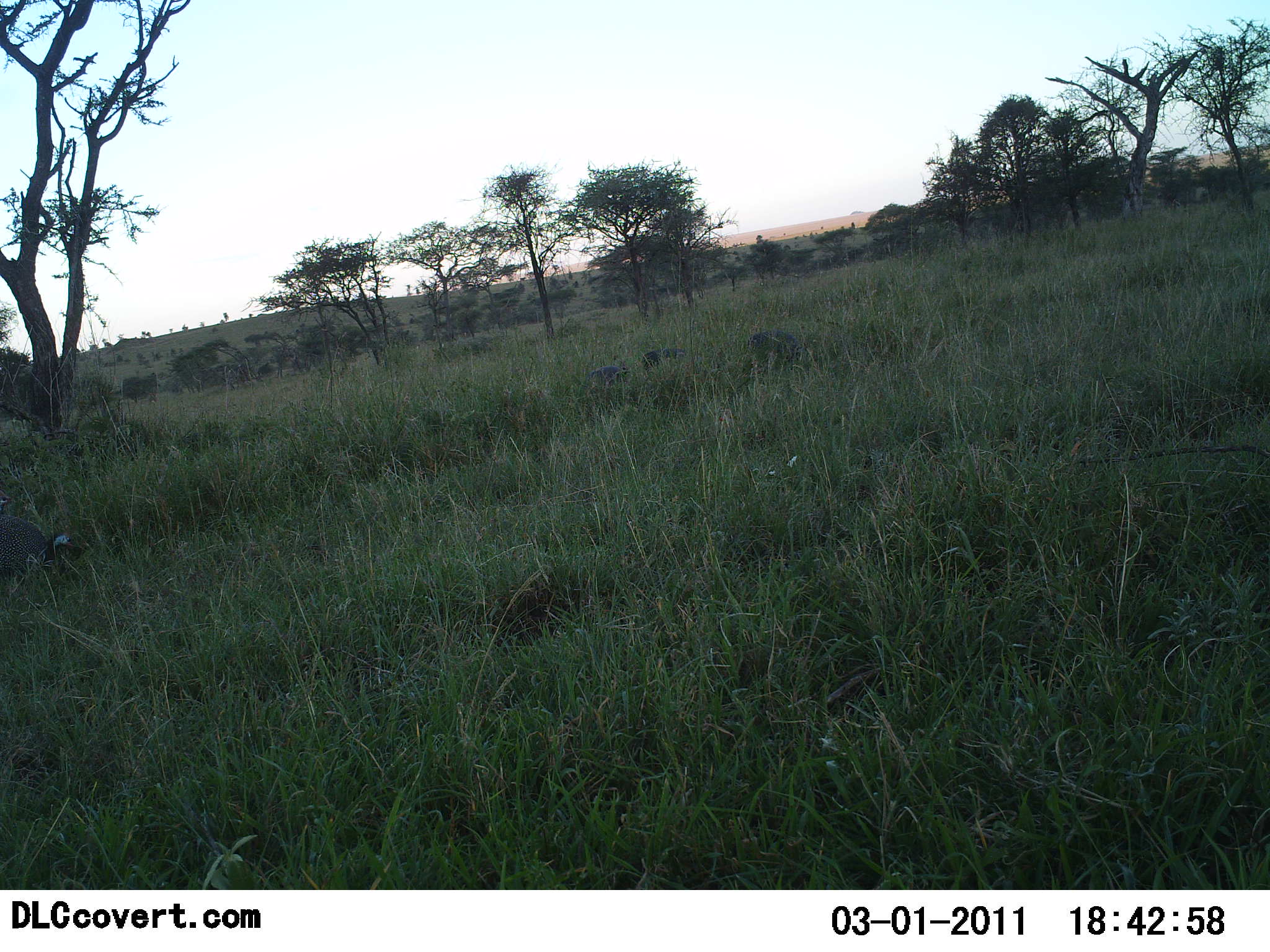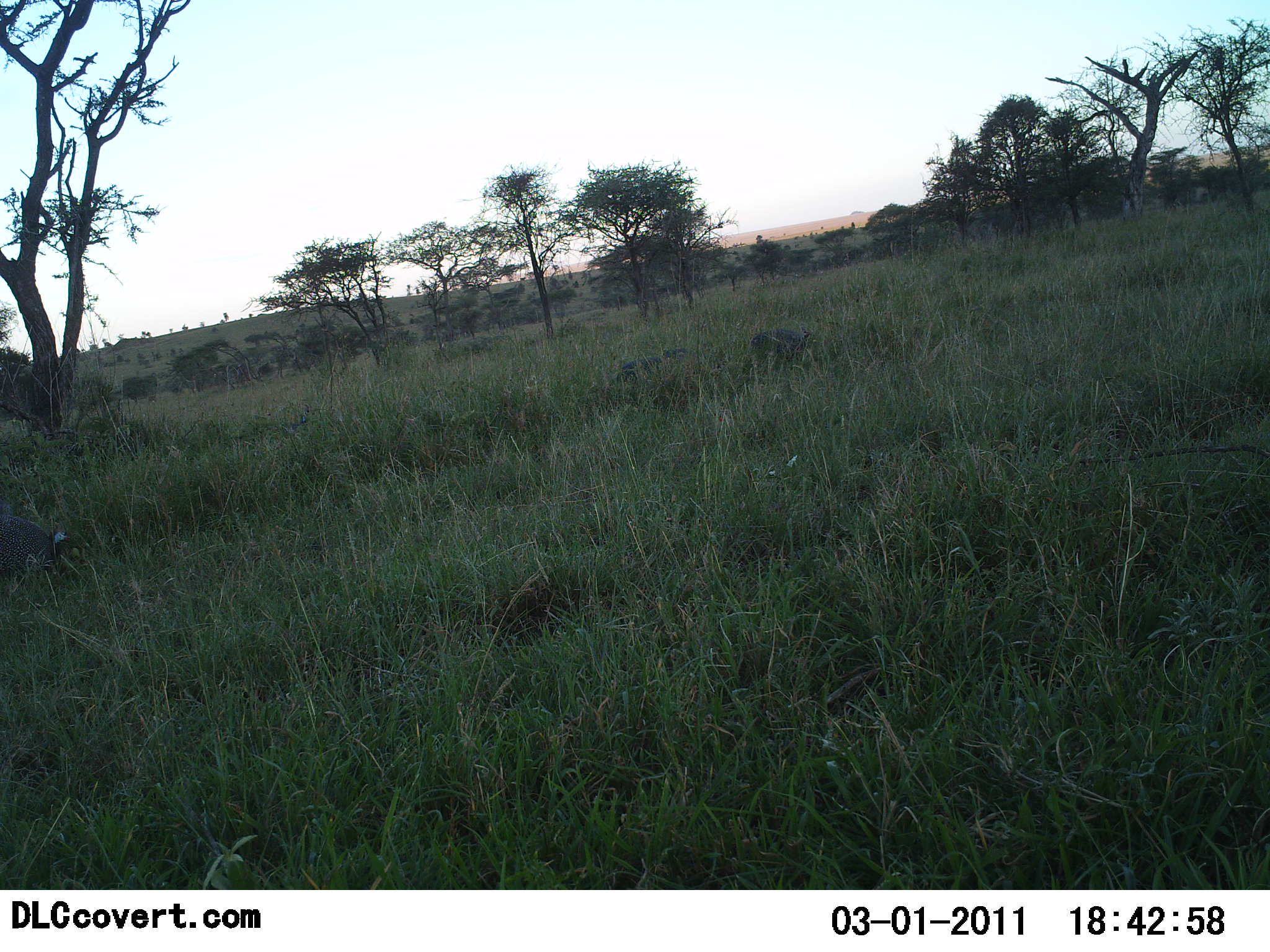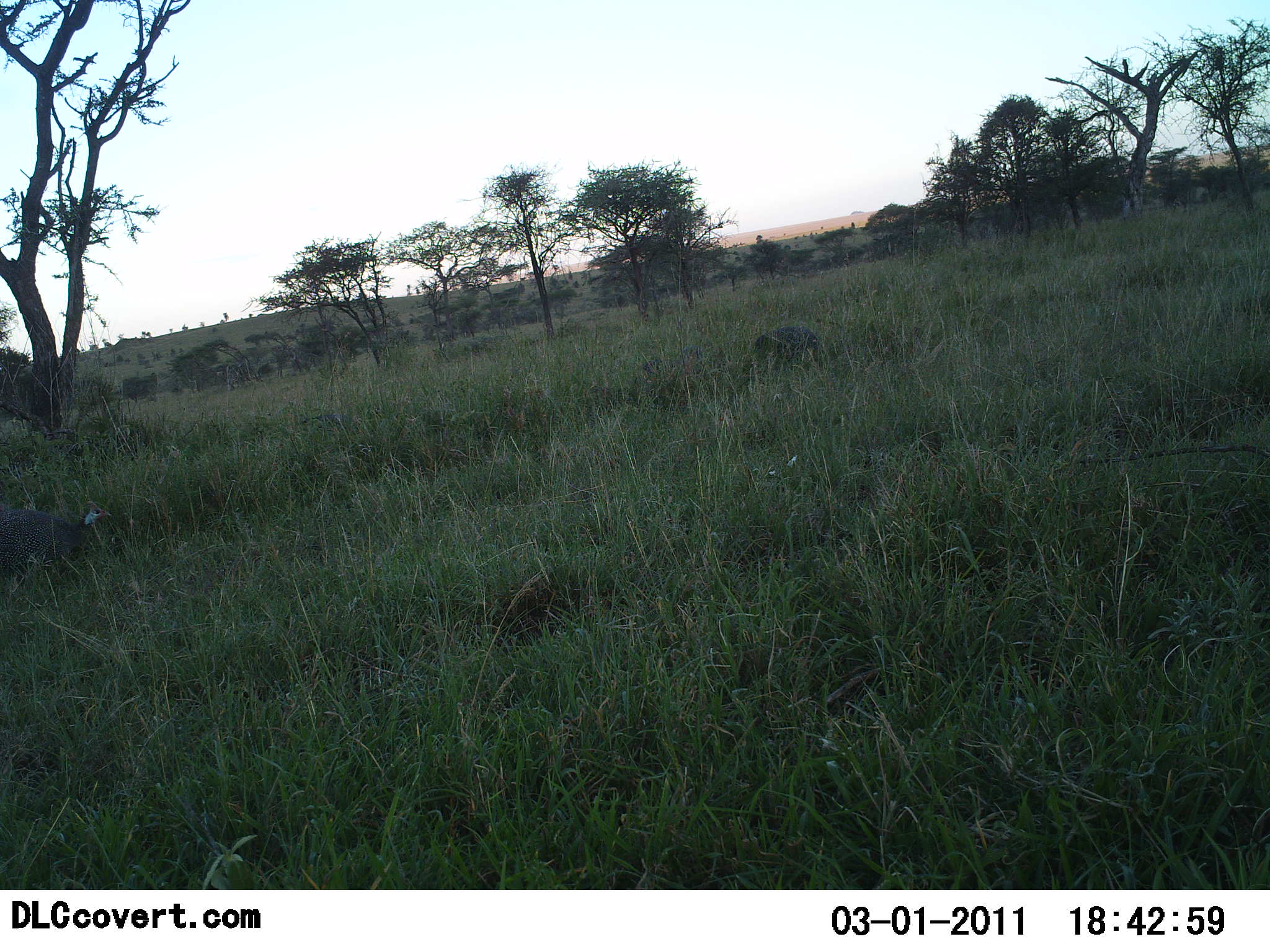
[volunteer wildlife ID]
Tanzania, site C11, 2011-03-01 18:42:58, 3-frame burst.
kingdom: Animalia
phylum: Chordata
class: Aves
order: Galliformes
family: Numididae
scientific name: Numididae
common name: guinea fowl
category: guineafowl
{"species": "guineafowl (guinea fowl) (Numididae)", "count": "4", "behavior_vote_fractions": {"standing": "30%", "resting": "0%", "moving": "90%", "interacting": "0%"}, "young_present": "0%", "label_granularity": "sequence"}